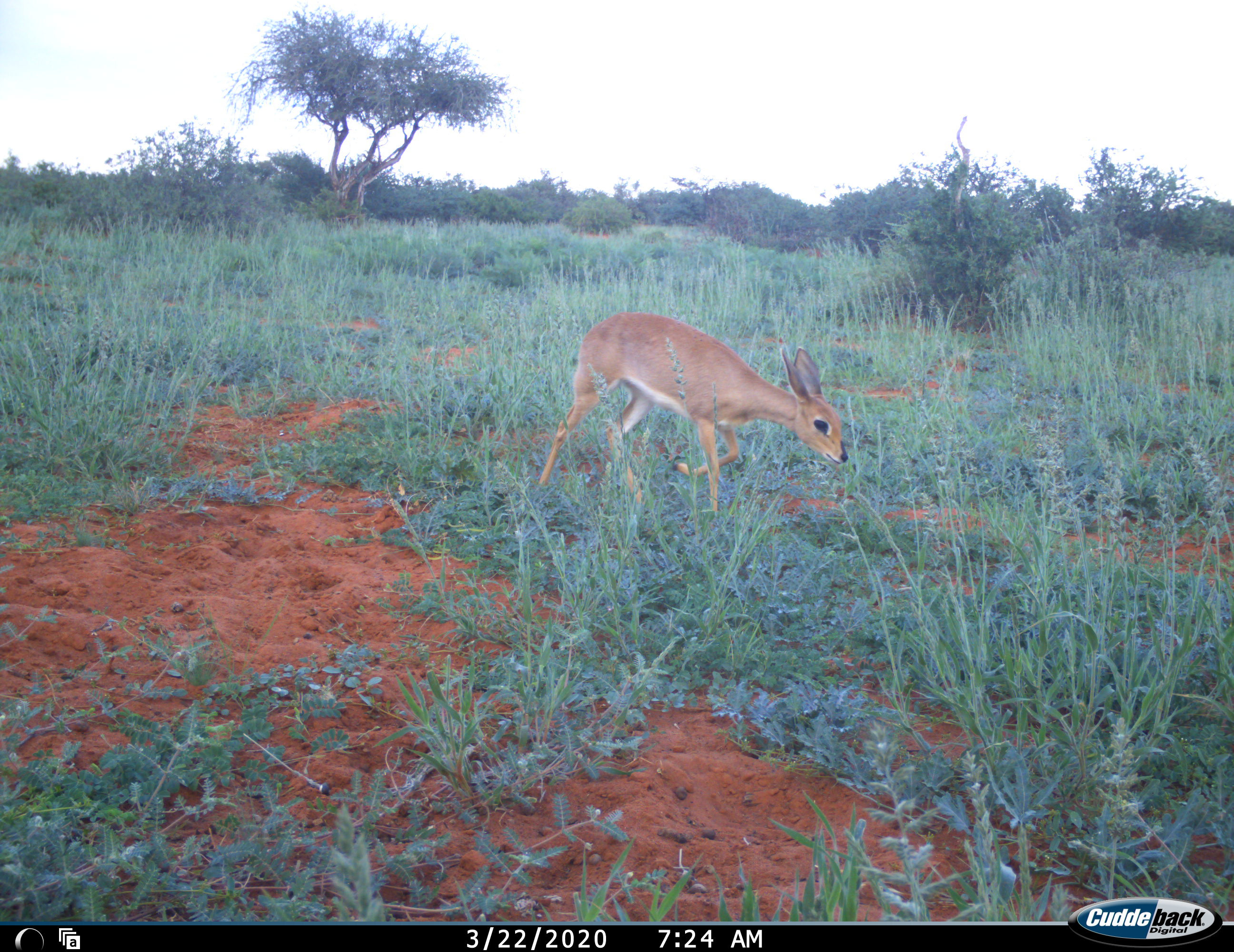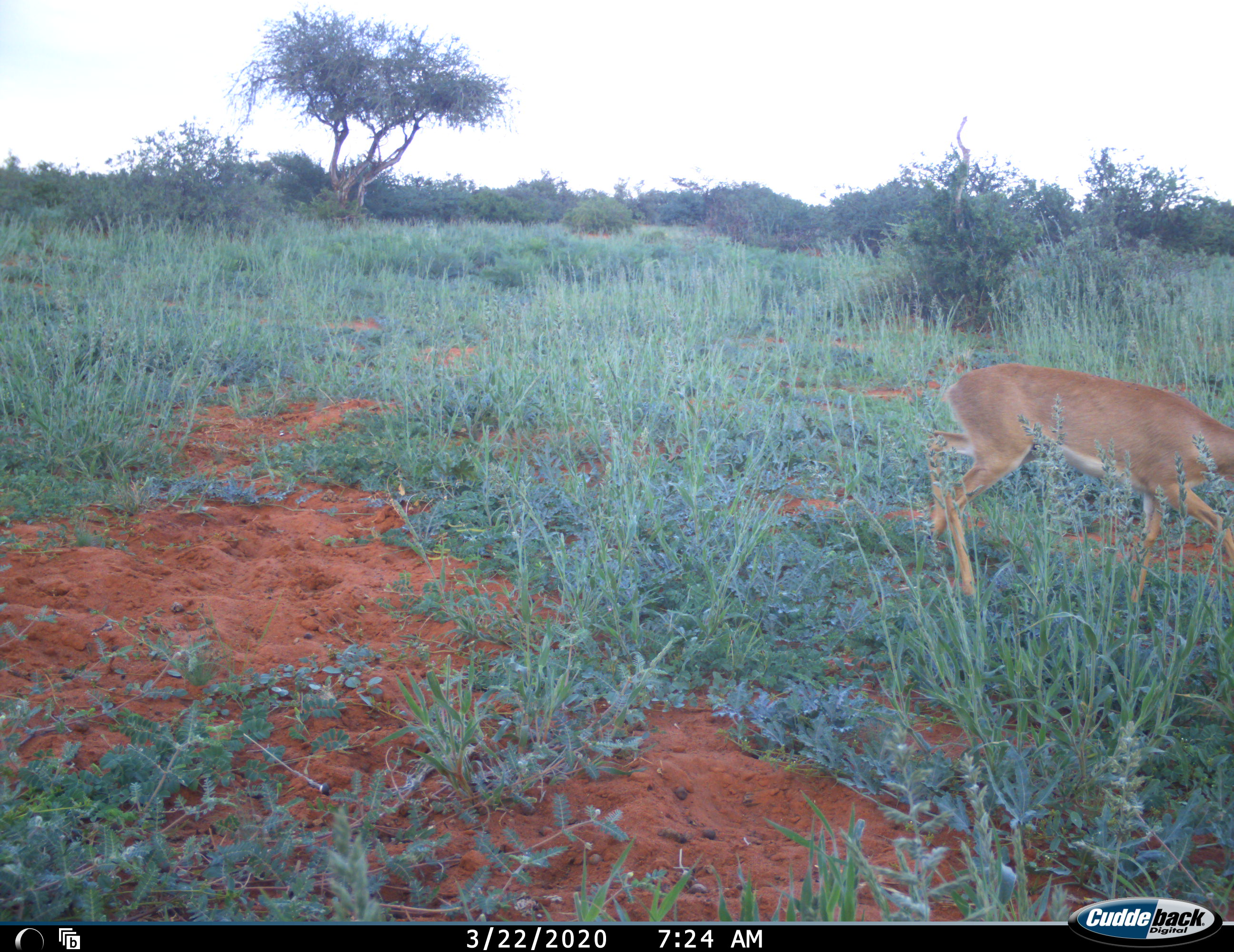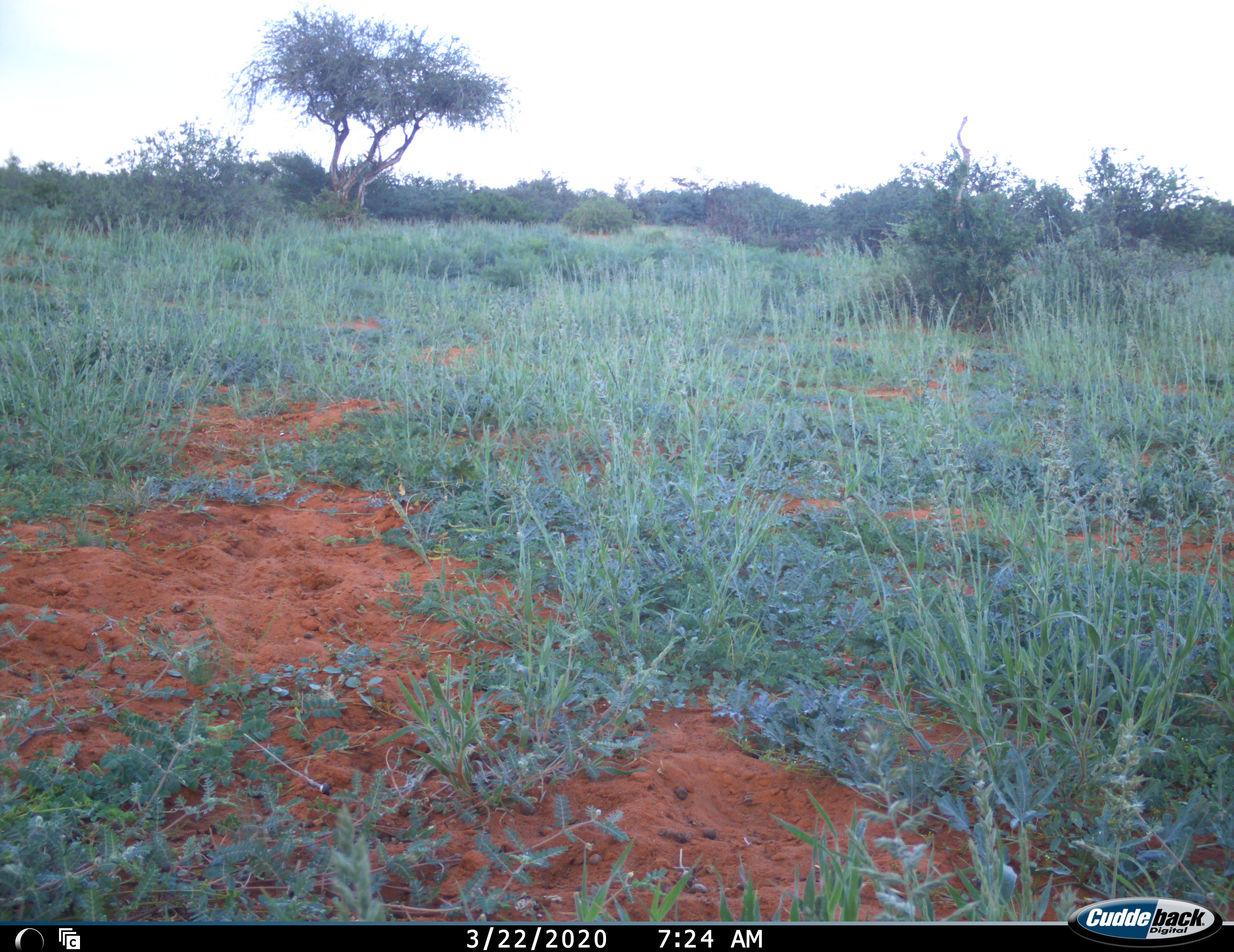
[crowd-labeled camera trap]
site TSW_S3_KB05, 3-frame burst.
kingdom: Animalia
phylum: Chordata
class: Mammalia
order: Artiodactyla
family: Bovidae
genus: Raphicerus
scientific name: Raphicerus campestris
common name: steenbok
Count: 1.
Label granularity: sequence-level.